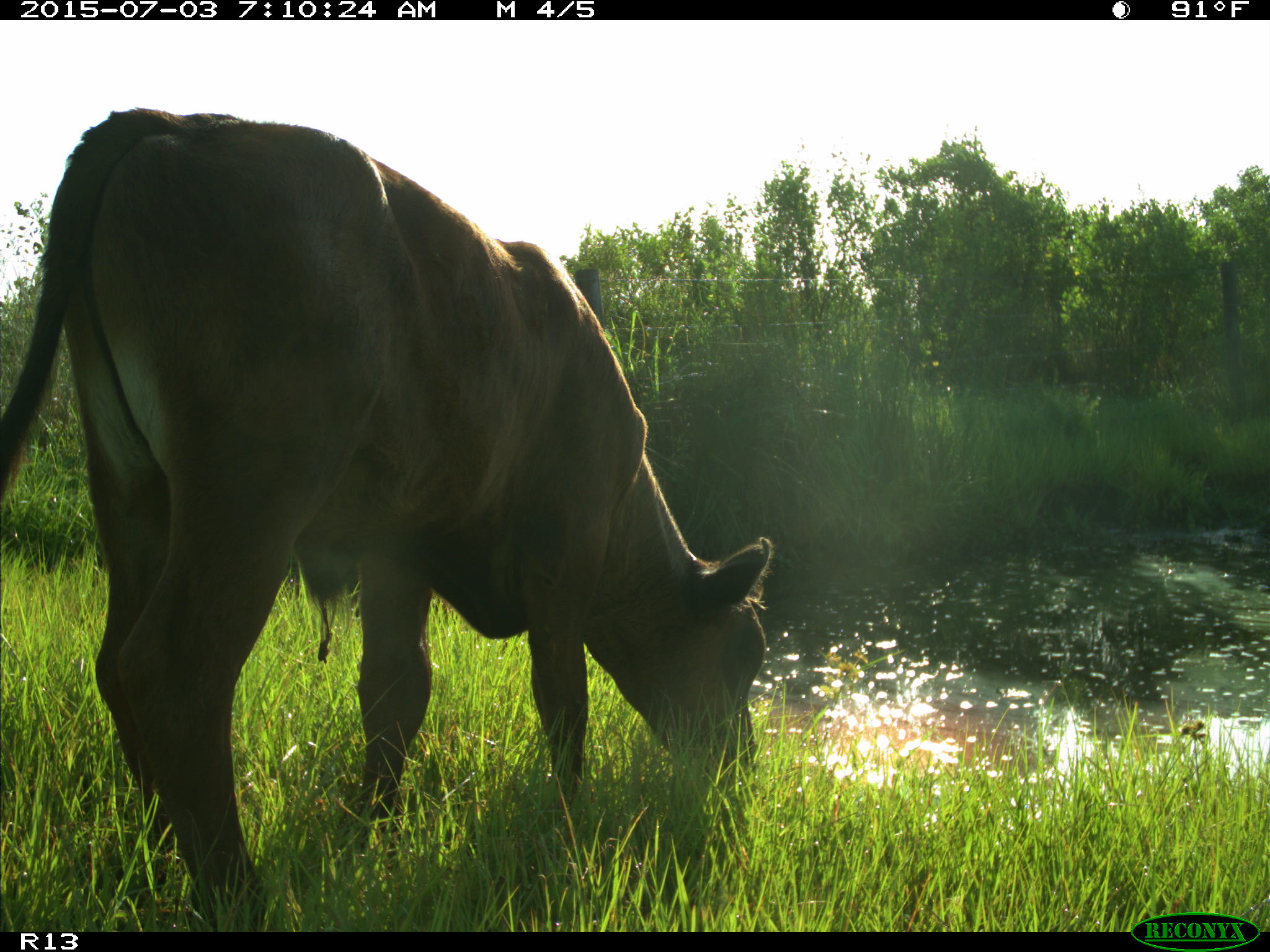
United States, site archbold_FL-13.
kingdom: Animalia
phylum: Chordata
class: Mammalia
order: Artiodactyla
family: Bovidae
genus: Bos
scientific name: Bos taurus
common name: domestic cow